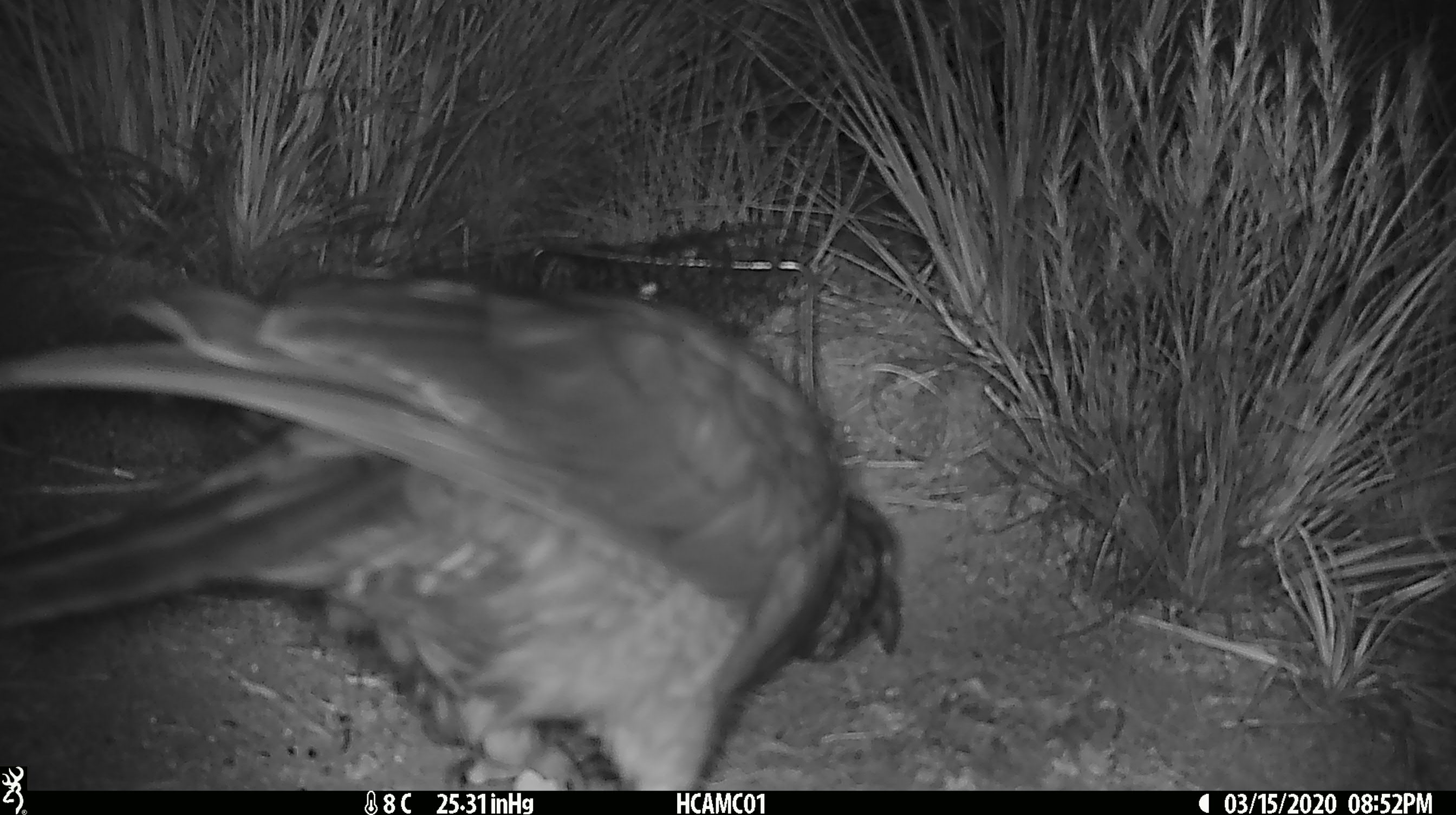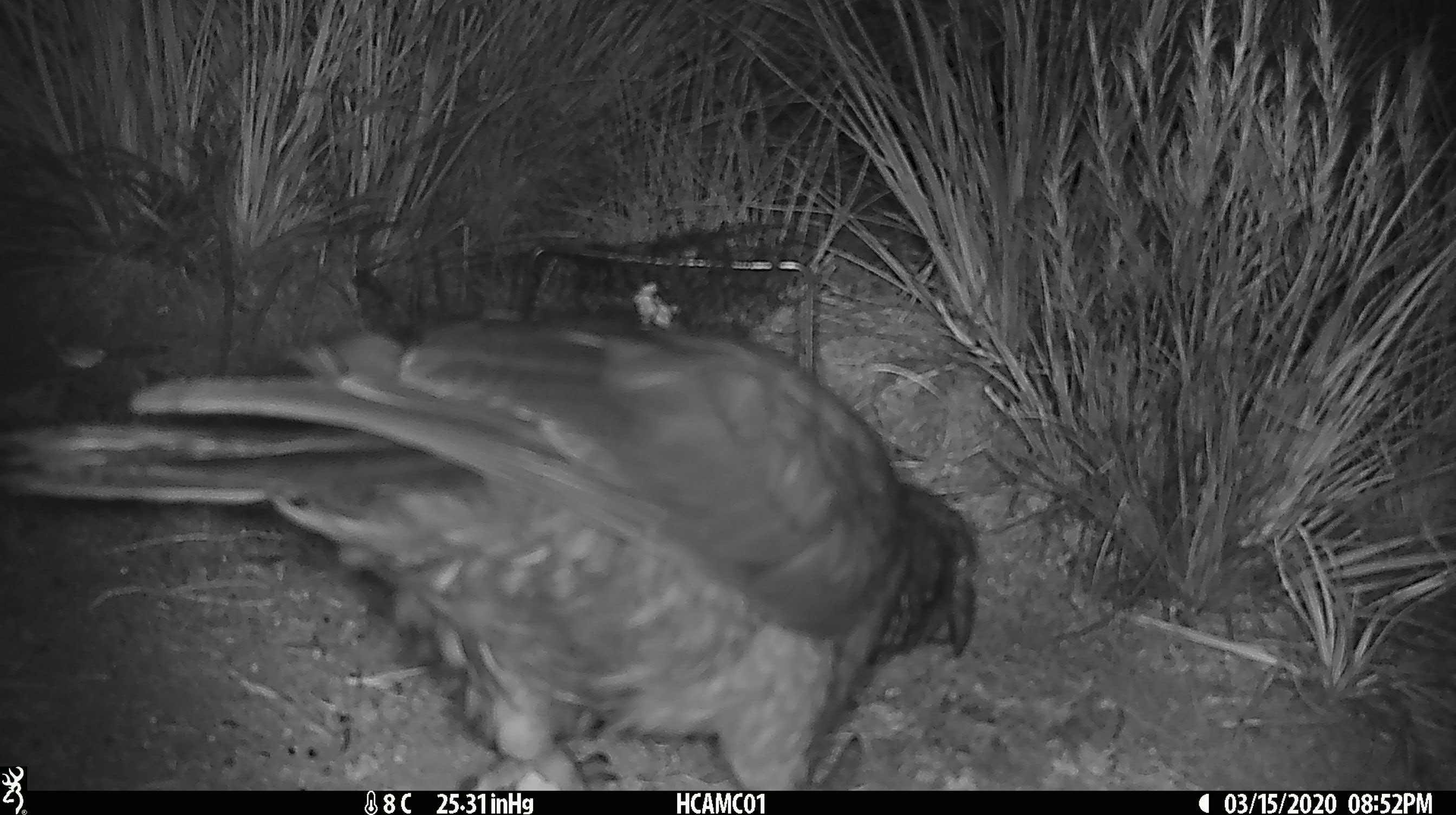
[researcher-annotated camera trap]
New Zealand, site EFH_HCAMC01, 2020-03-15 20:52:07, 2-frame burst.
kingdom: Animalia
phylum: Chordata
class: Aves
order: Psittaciformes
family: Strigopidae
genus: Nestor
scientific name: Nestor notabilis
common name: kea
Kea (Nestor notabilis).